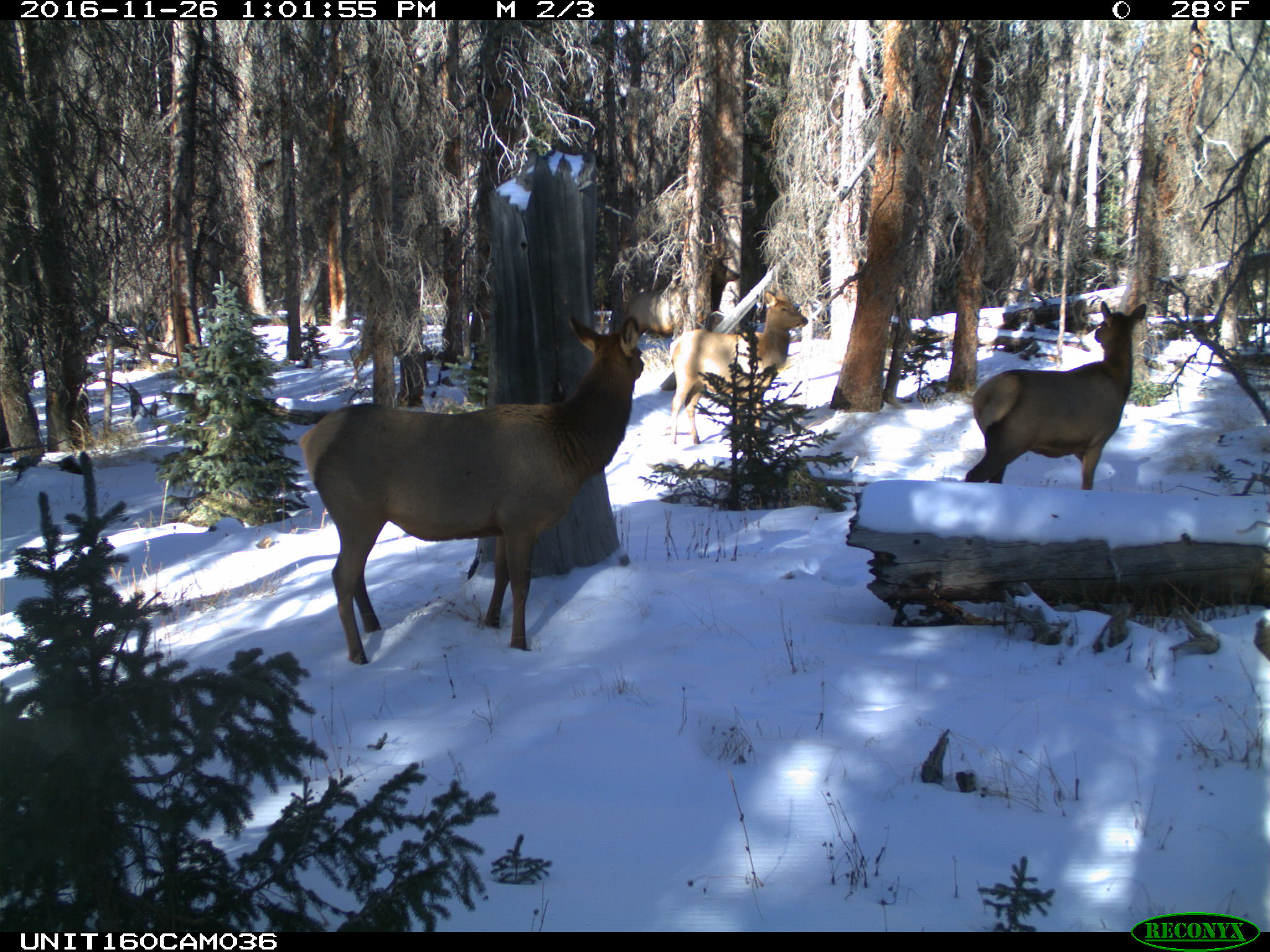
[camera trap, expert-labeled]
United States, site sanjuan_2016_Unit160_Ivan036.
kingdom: Animalia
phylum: Chordata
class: Mammalia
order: Artiodactyla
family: Cervidae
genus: Cervus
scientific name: Cervus elaphus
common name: red deer